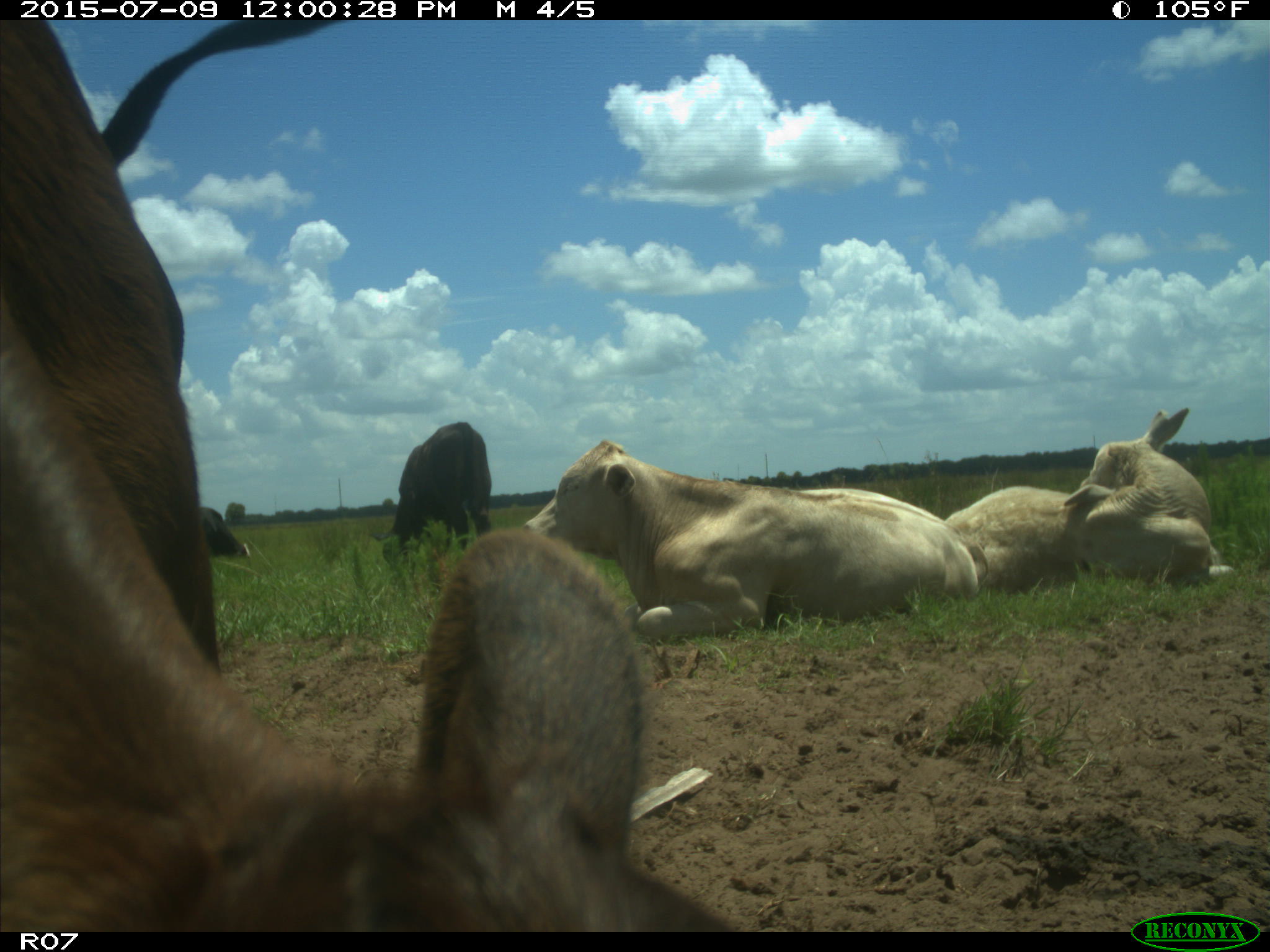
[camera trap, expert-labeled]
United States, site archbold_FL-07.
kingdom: Animalia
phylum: Chordata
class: Mammalia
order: Artiodactyla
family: Bovidae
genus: Bos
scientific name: Bos taurus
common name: domestic cow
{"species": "Bos taurus (domestic cow)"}